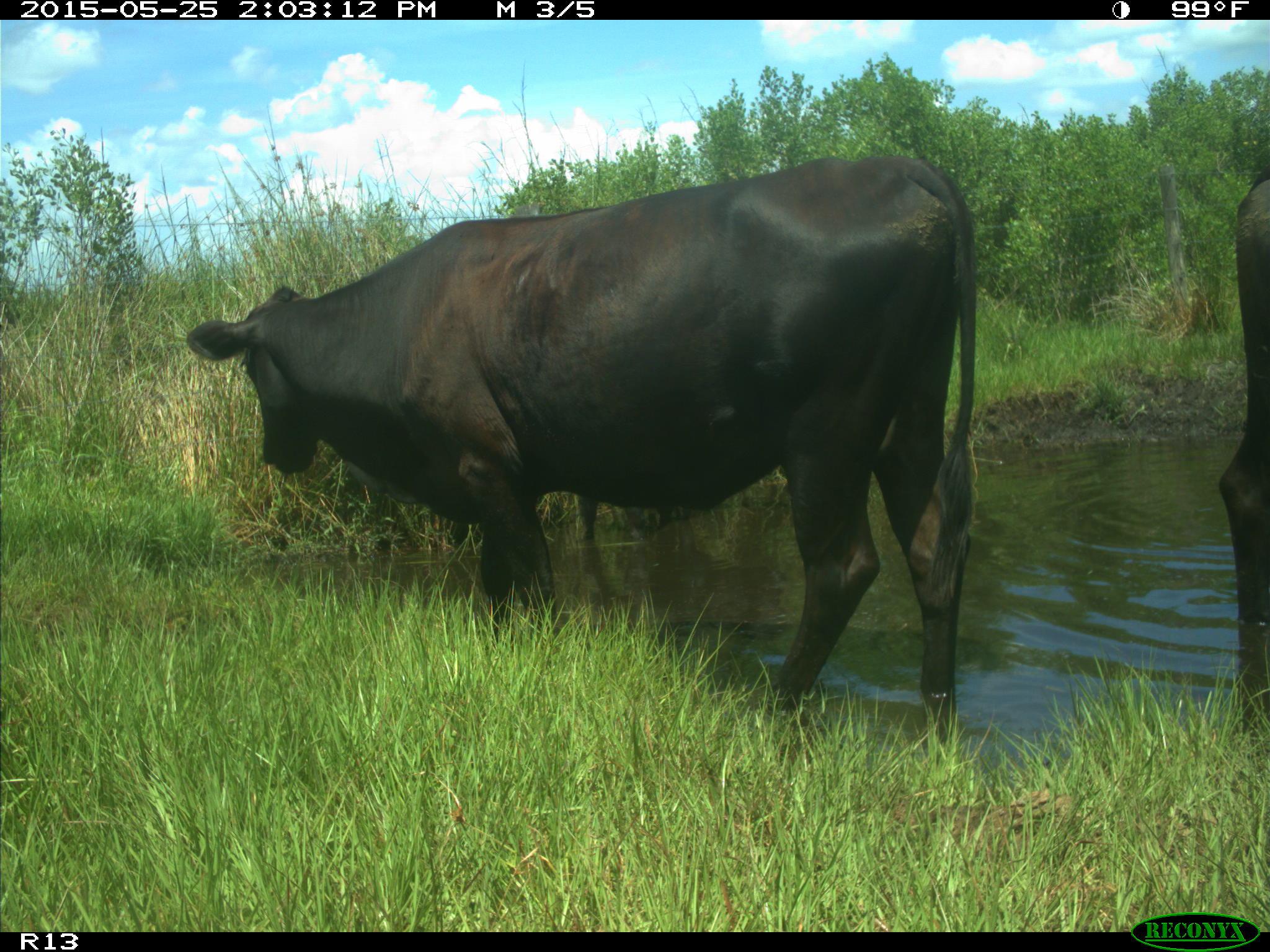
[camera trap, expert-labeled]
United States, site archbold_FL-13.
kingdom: Animalia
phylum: Chordata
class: Mammalia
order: Artiodactyla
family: Bovidae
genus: Bos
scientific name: Bos taurus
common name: domestic cow